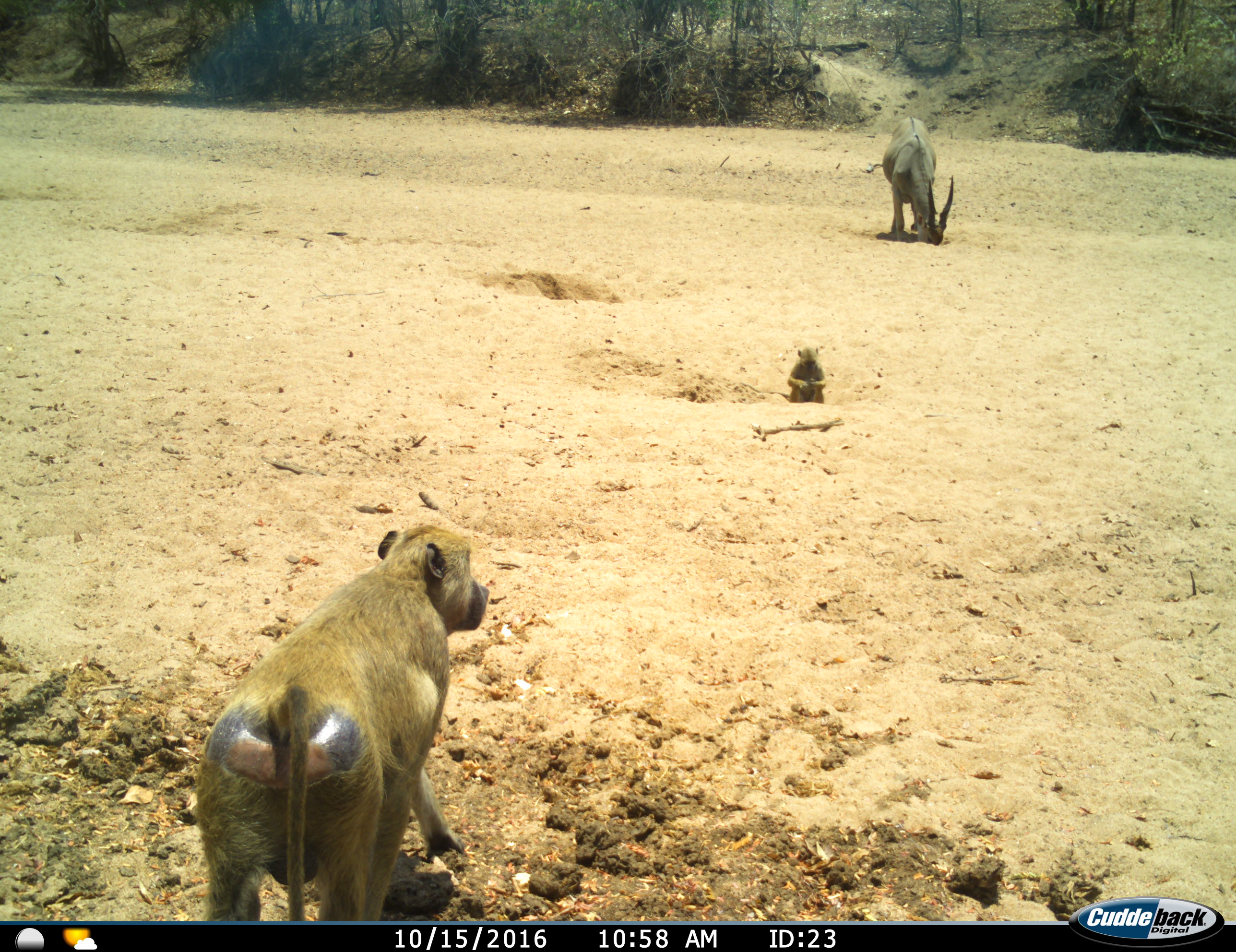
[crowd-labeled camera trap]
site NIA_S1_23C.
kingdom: Animalia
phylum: Chordata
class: Mammalia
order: Primates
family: Cercopithecidae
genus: Papio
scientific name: Papio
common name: baboon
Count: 2.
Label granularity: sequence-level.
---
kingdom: Animalia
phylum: Chordata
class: Mammalia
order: Artiodactyla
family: Bovidae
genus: Tragelaphus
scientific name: Tragelaphus oryx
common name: eland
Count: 1.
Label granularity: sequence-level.